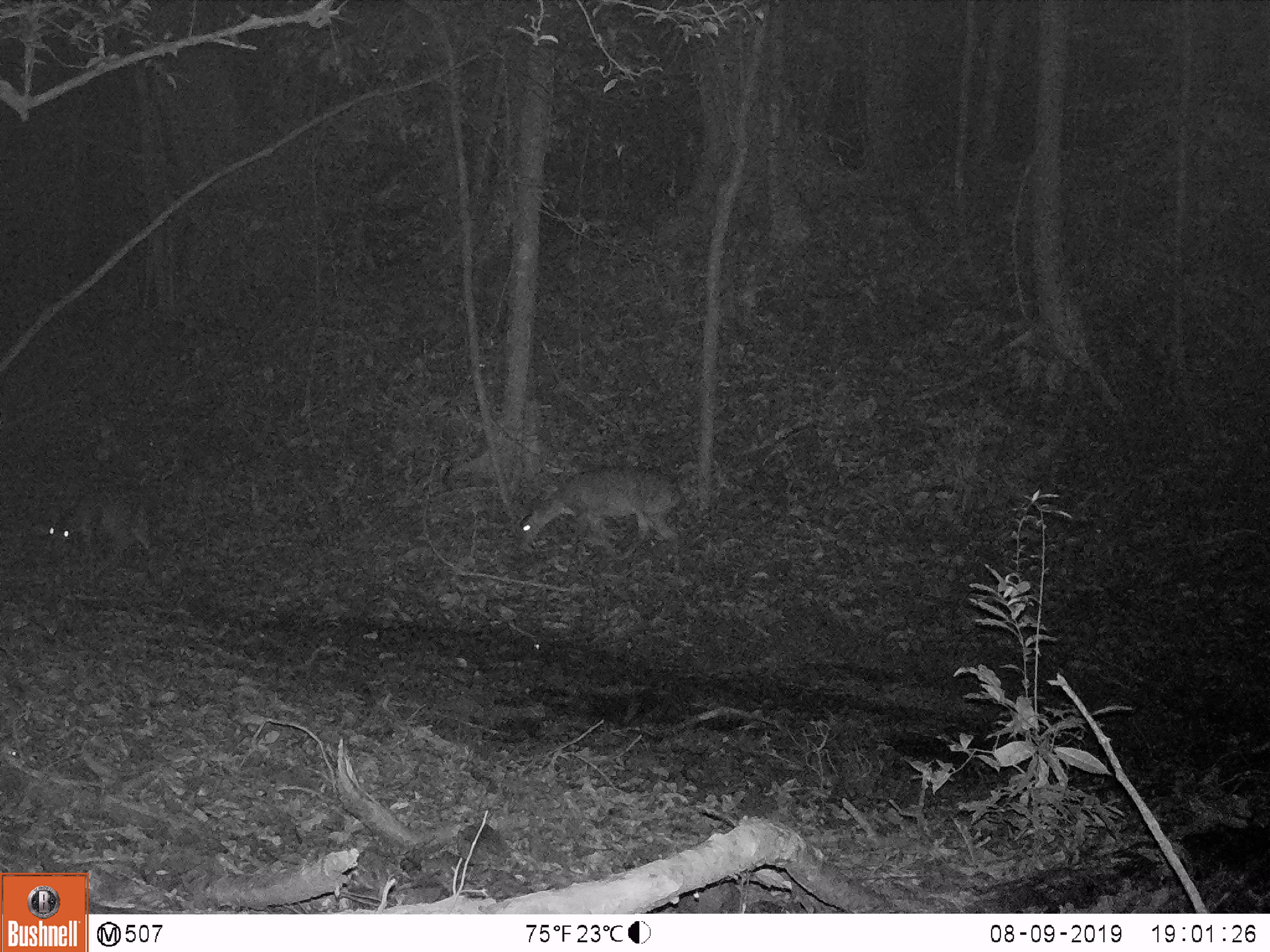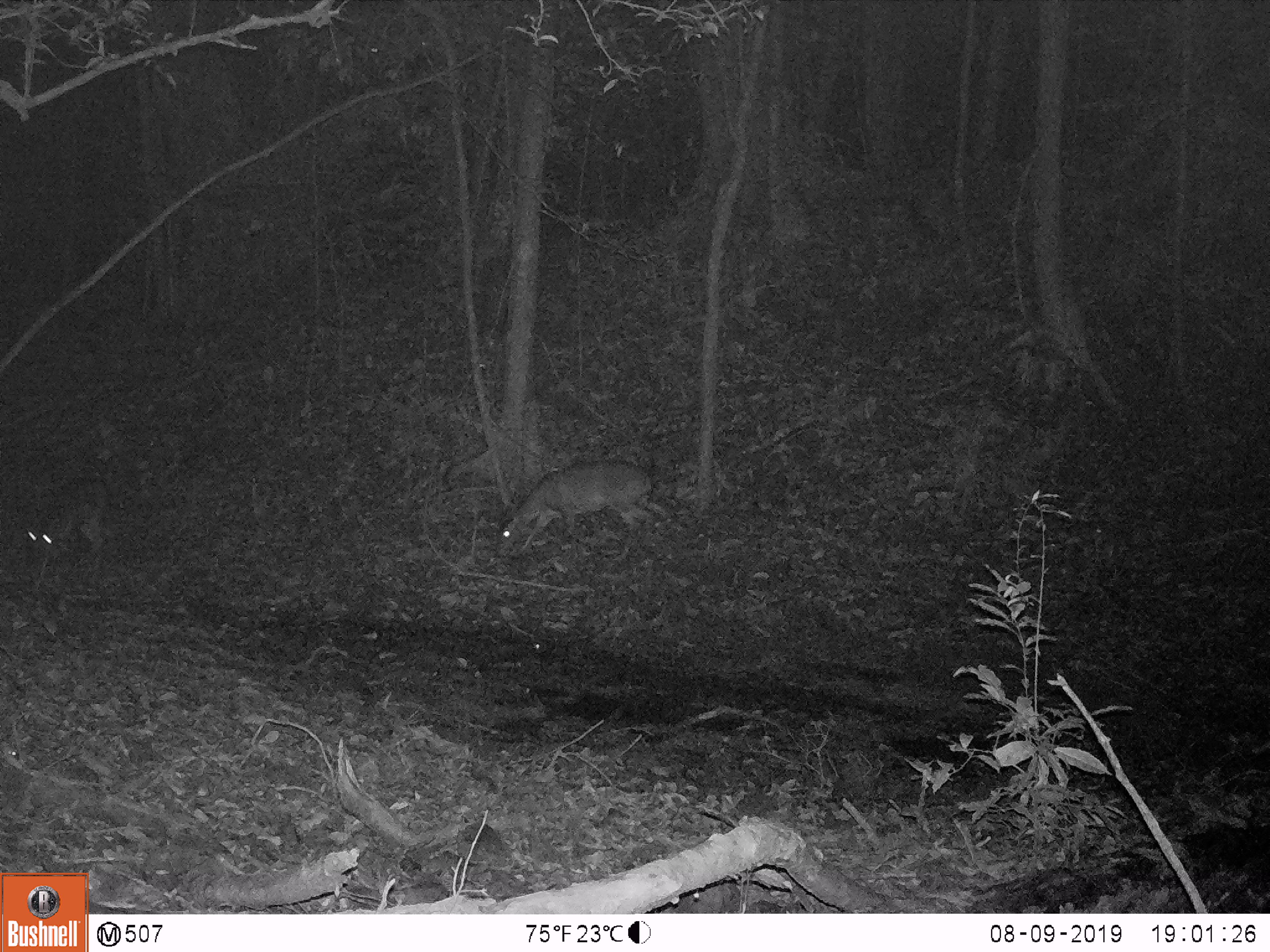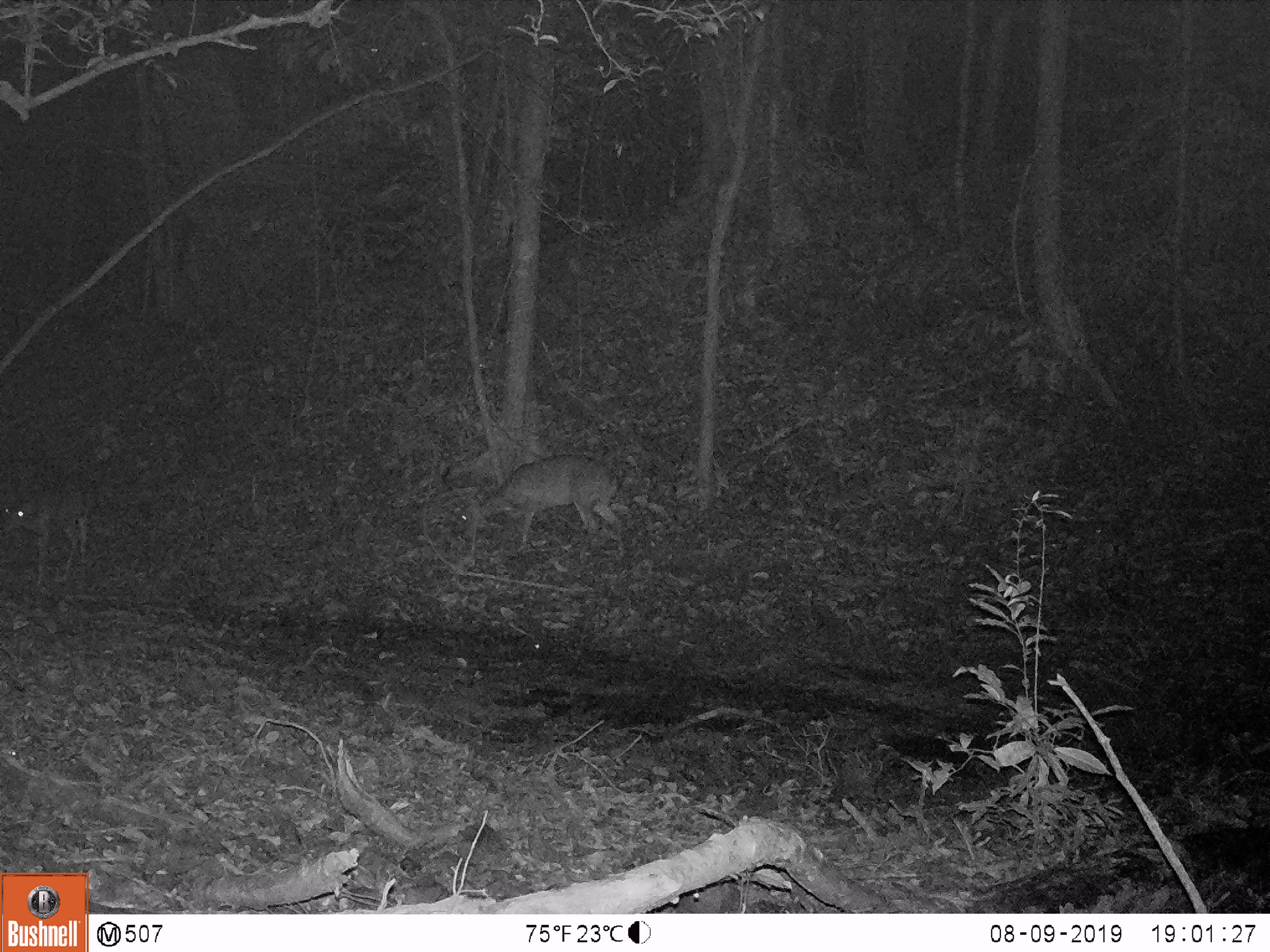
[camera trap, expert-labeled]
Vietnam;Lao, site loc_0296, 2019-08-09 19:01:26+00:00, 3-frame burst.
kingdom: Animalia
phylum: Chordata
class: Mammalia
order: Artiodactyla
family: Cervidae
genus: Muntiacus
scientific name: Muntiacus vuquangensis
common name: large-antlered muntjac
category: large antlered muntjac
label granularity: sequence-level